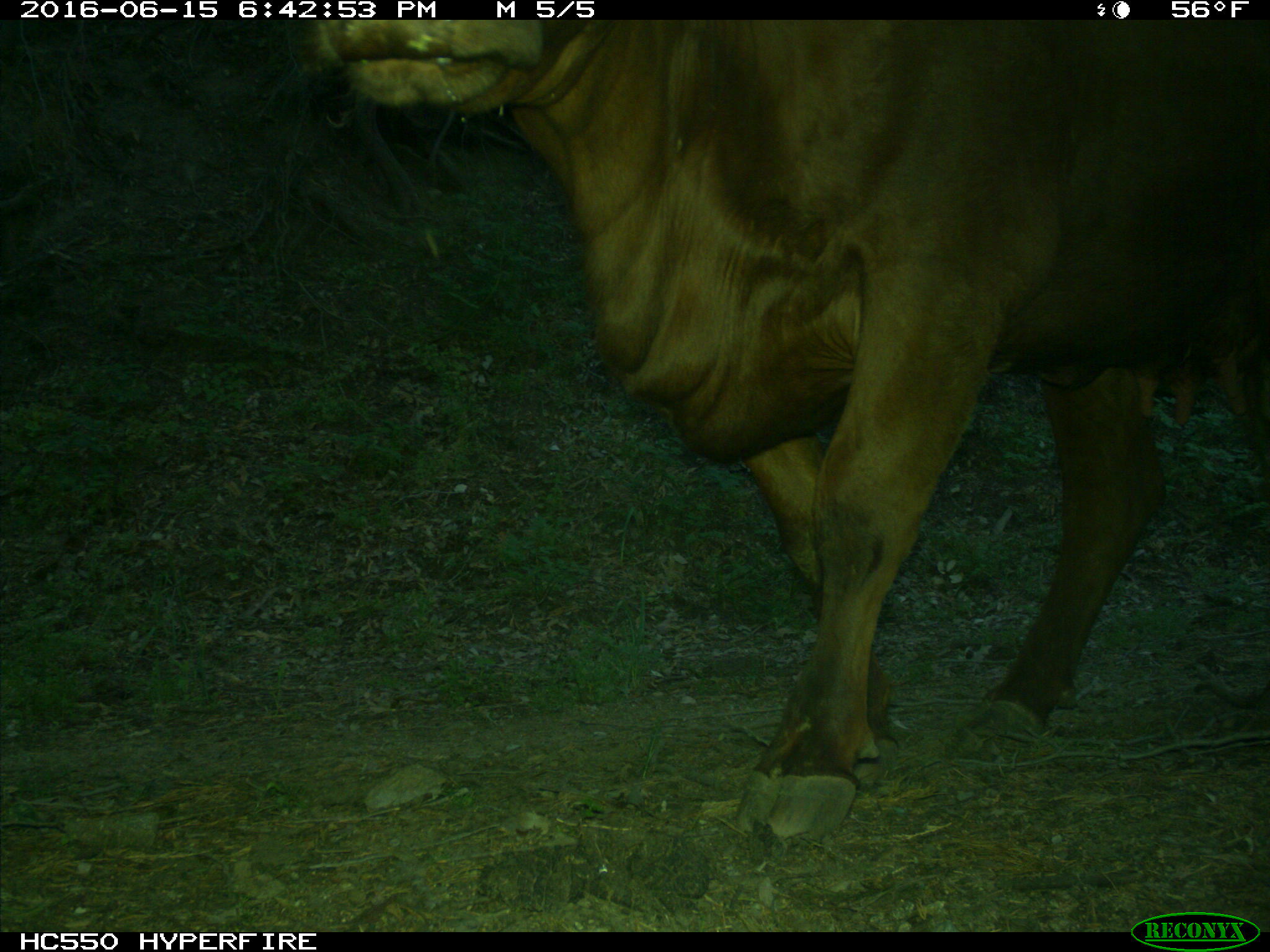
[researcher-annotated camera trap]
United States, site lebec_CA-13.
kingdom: Animalia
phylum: Chordata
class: Mammalia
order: Artiodactyla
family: Bovidae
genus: Bos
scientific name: Bos taurus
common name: domestic cow